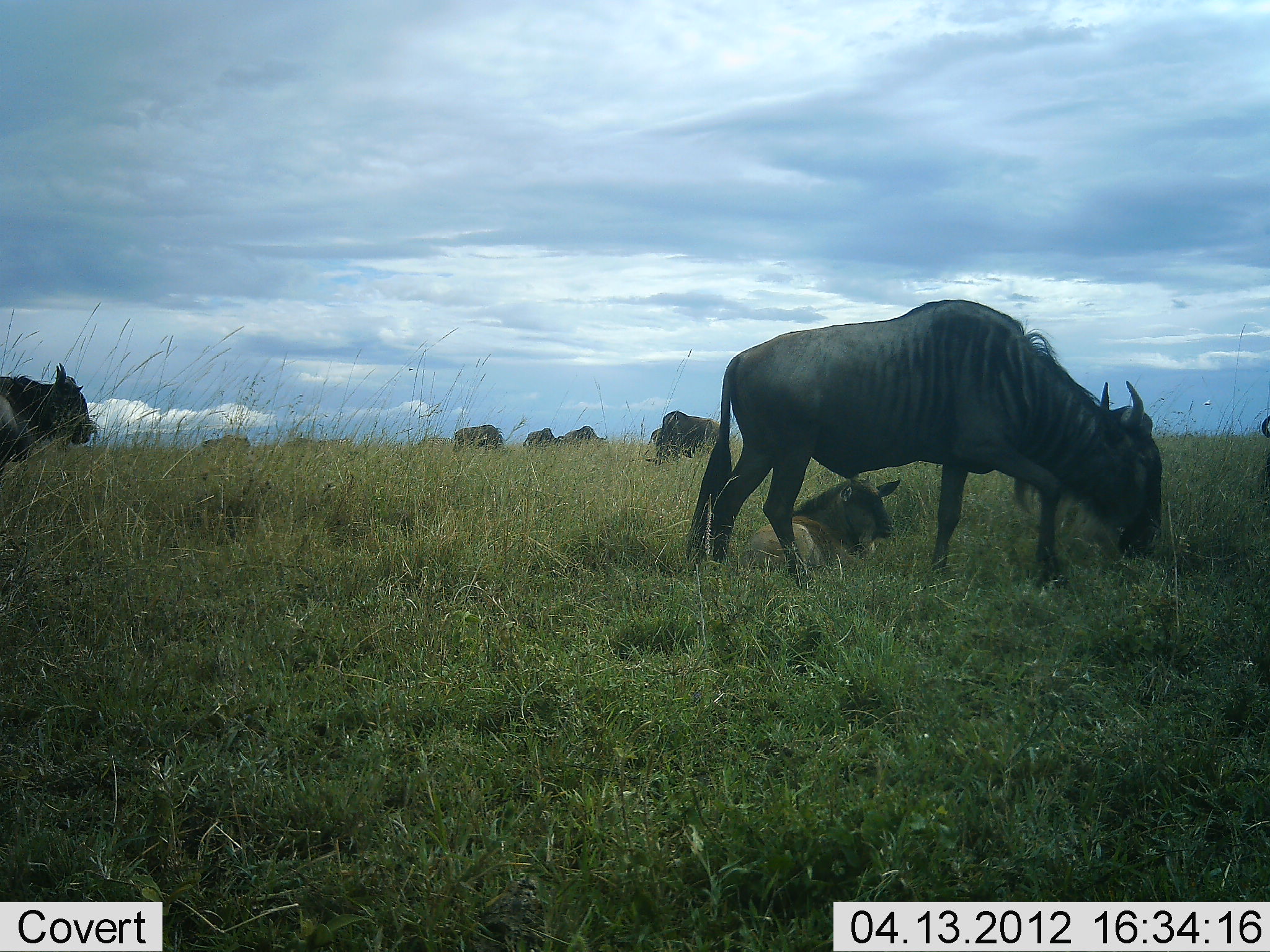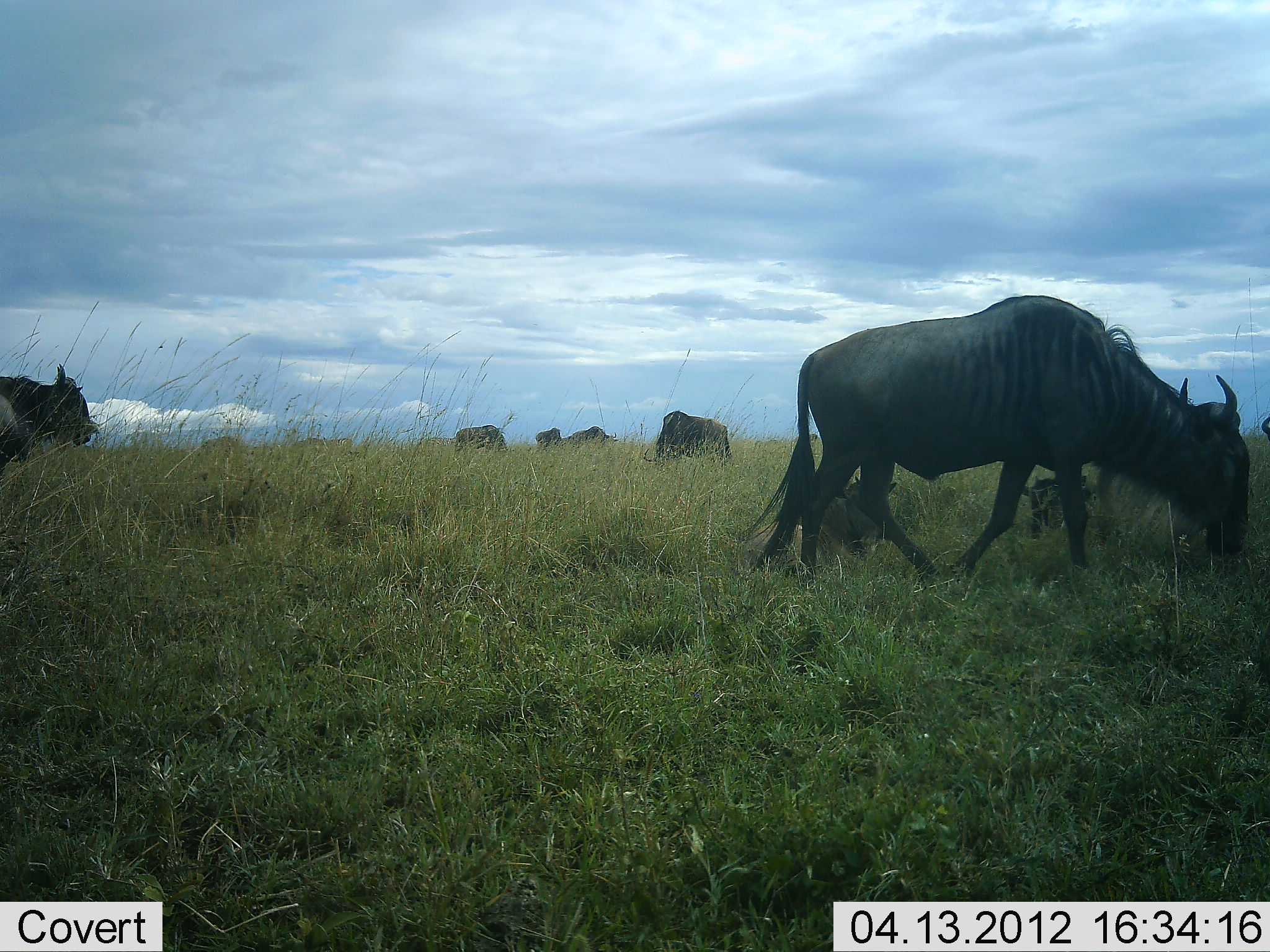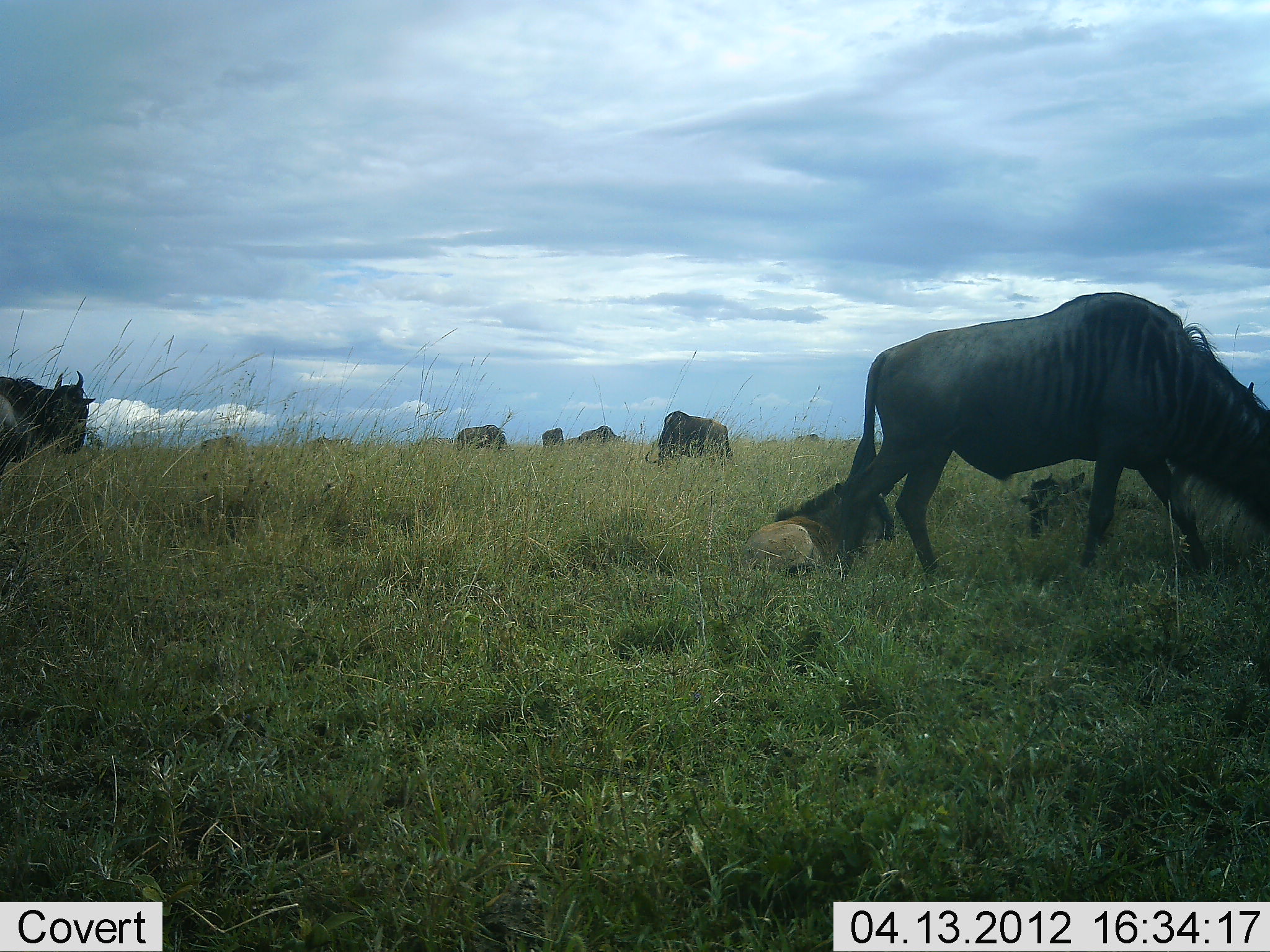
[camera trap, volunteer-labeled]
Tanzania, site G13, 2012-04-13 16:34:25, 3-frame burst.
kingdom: Animalia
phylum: Chordata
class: Mammalia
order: Artiodactyla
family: Bovidae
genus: Connochaetes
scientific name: Connochaetes taurinus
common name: blue wildebeest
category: wildebeest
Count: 10.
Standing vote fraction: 58%.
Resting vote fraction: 74%.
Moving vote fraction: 63%.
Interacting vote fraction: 0%.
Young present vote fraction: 58%.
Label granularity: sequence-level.